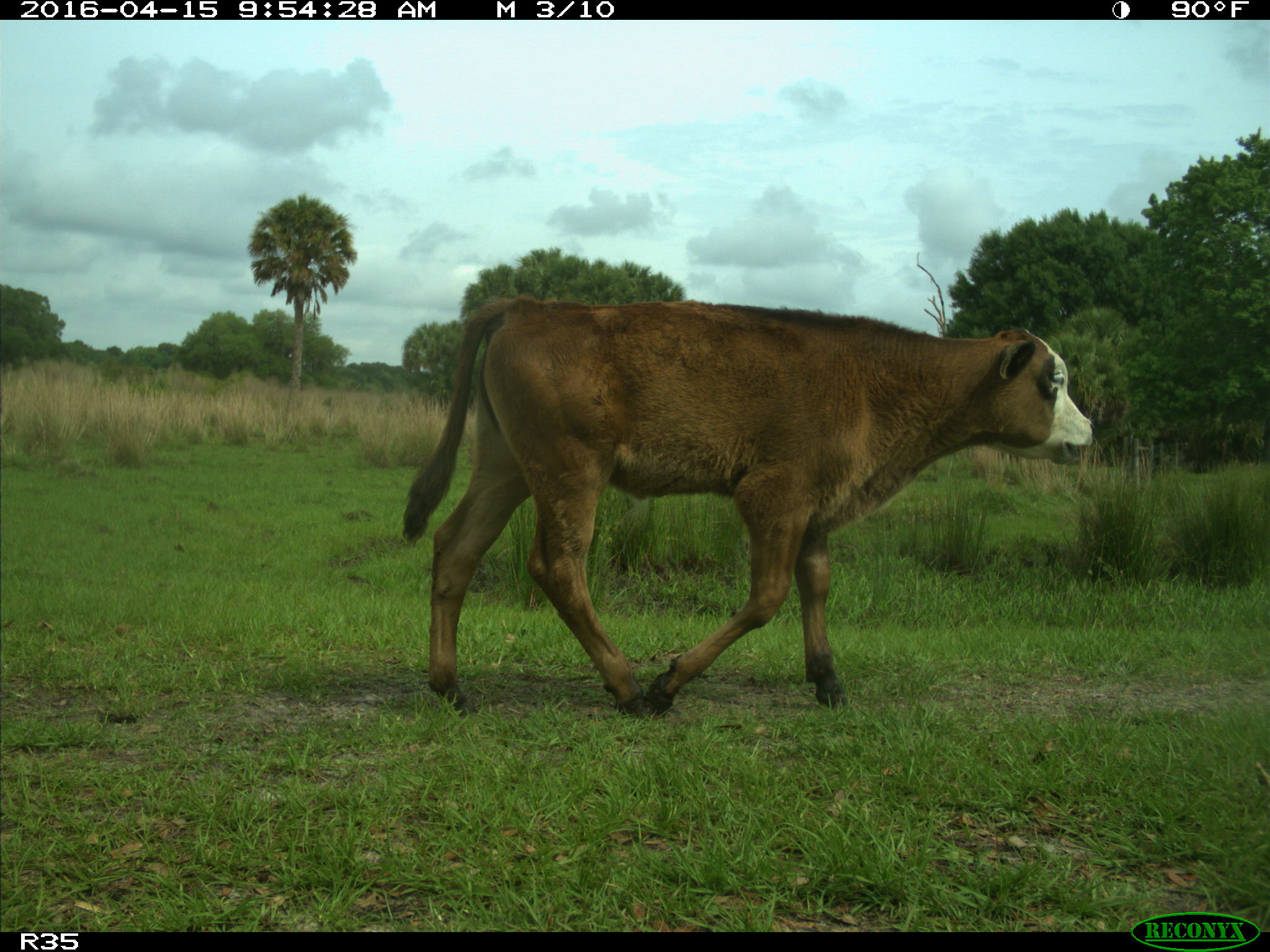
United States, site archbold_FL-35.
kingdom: Animalia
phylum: Chordata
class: Mammalia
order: Artiodactyla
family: Bovidae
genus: Bos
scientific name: Bos taurus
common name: domestic cow